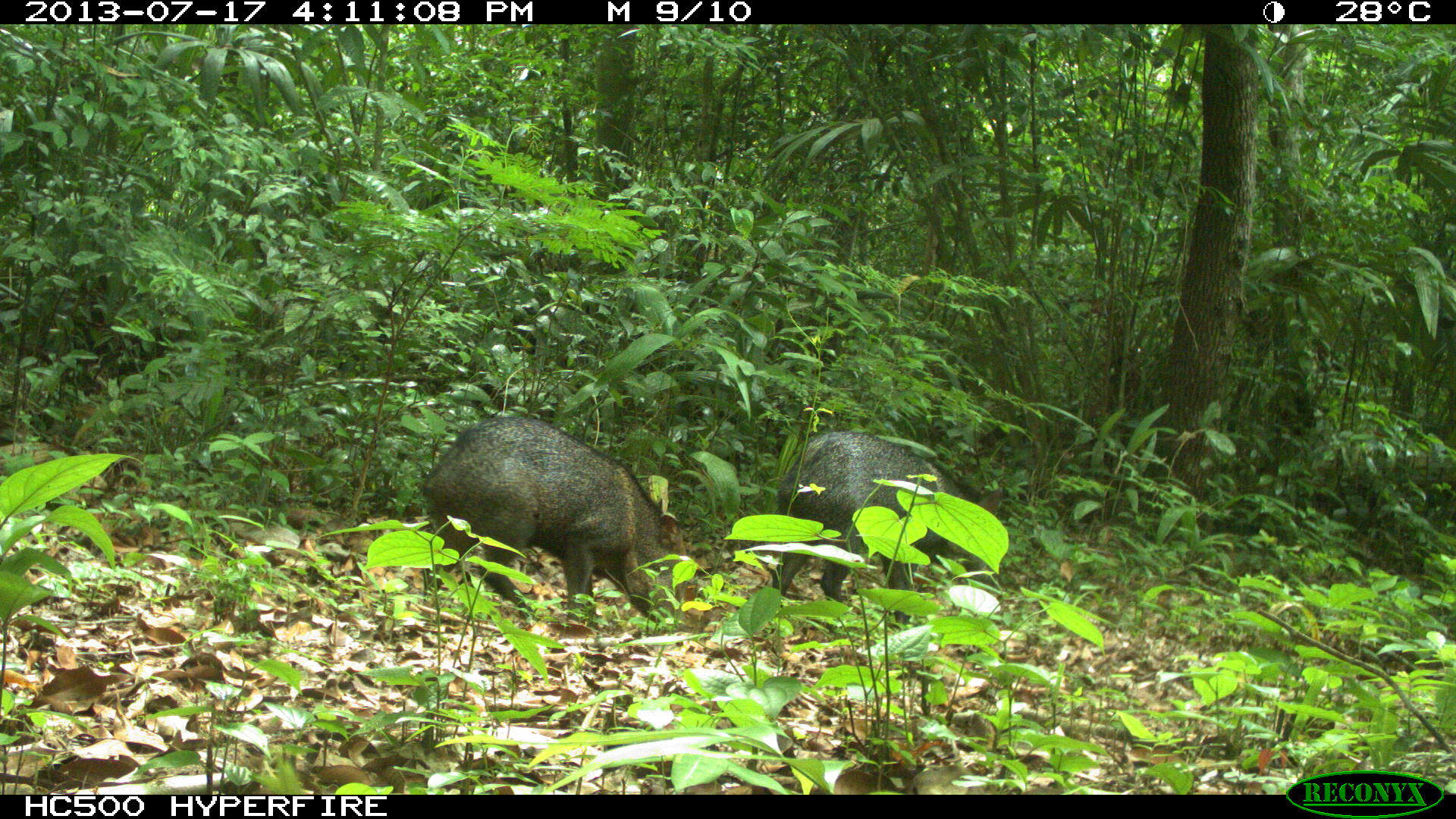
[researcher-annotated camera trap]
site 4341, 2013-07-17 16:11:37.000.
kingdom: Animalia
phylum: Chordata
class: Mammalia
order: Artiodactyla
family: Tayassuidae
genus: Pecari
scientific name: Pecari tajacu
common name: collared peccary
Pecari tajacu (collared peccary), count 2.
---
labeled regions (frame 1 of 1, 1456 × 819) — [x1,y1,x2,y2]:
pecari tajacu: [418,414,691,631]; [773,428,1002,616]